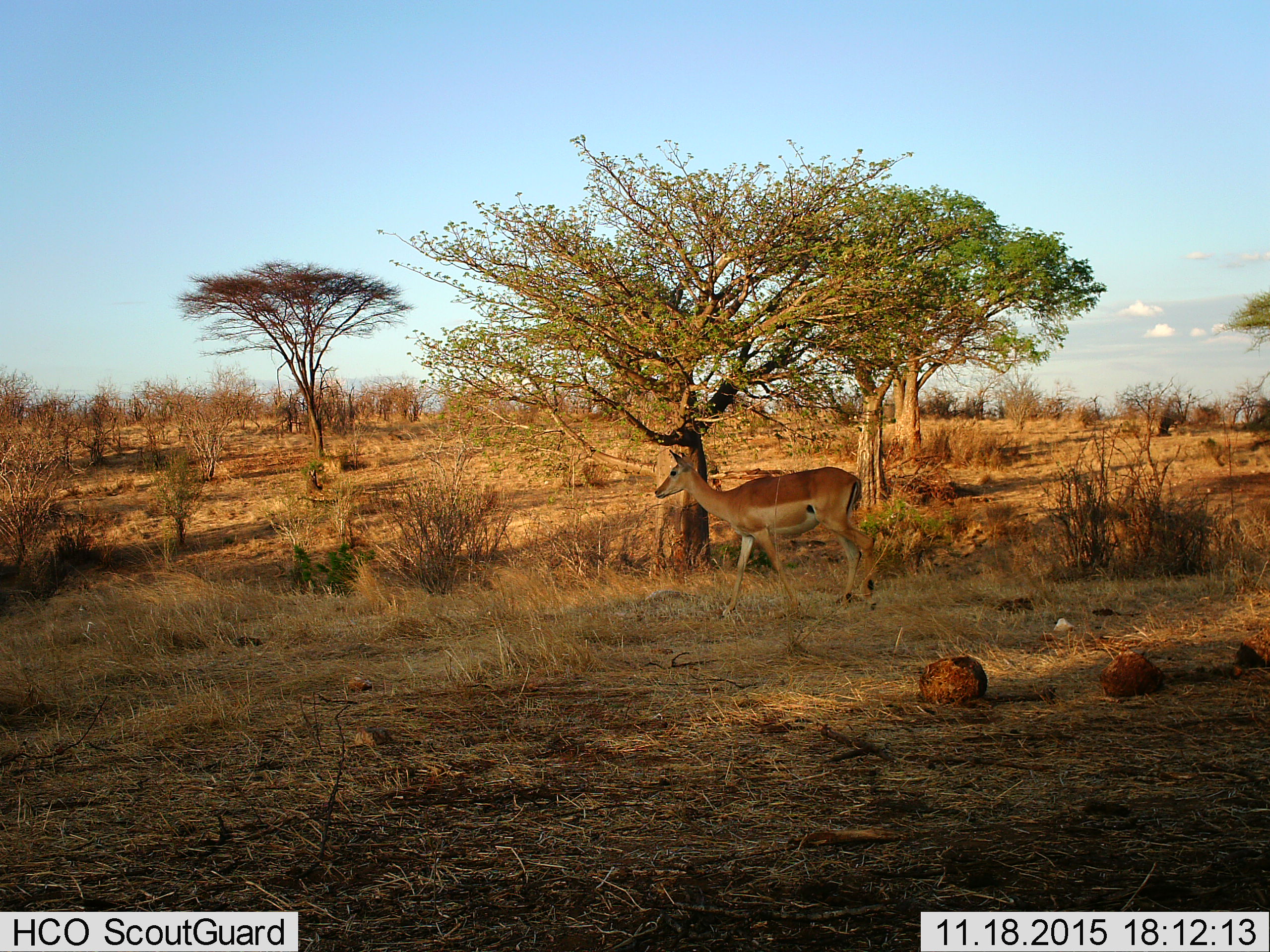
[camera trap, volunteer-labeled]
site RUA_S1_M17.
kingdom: Animalia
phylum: Chordata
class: Mammalia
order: Artiodactyla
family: Bovidae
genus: Aepyceros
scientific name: Aepyceros melampus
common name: impala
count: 1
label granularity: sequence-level